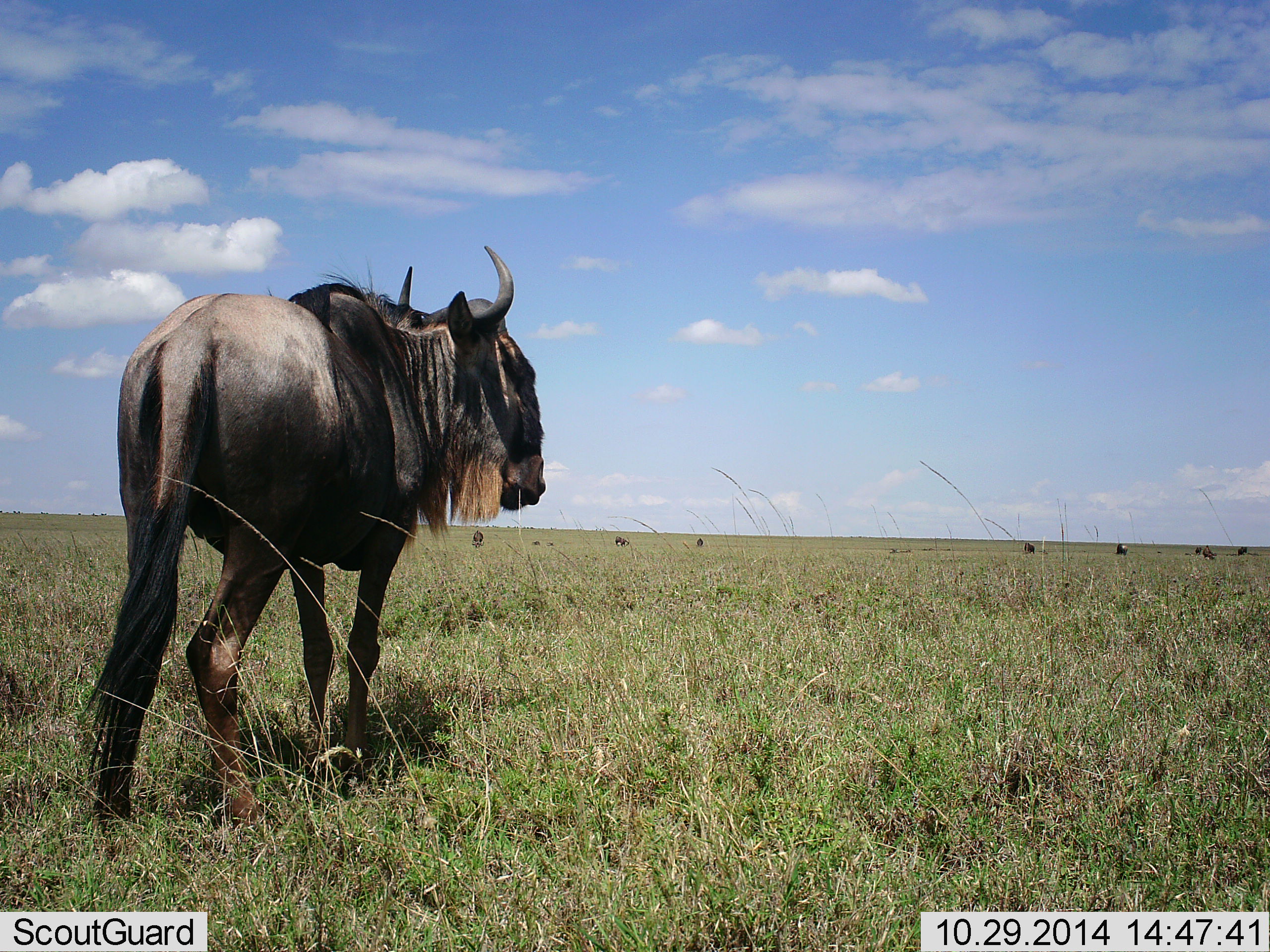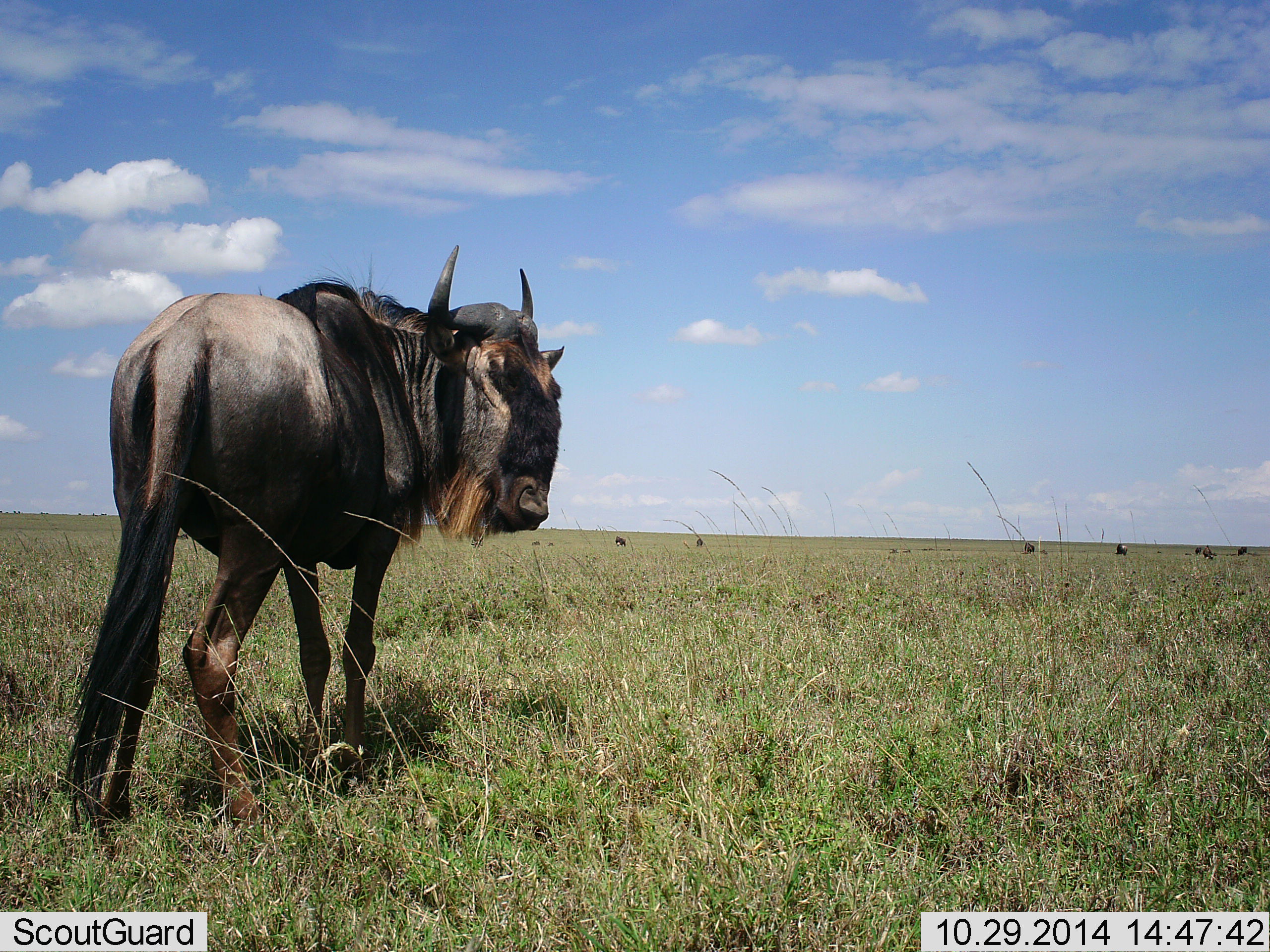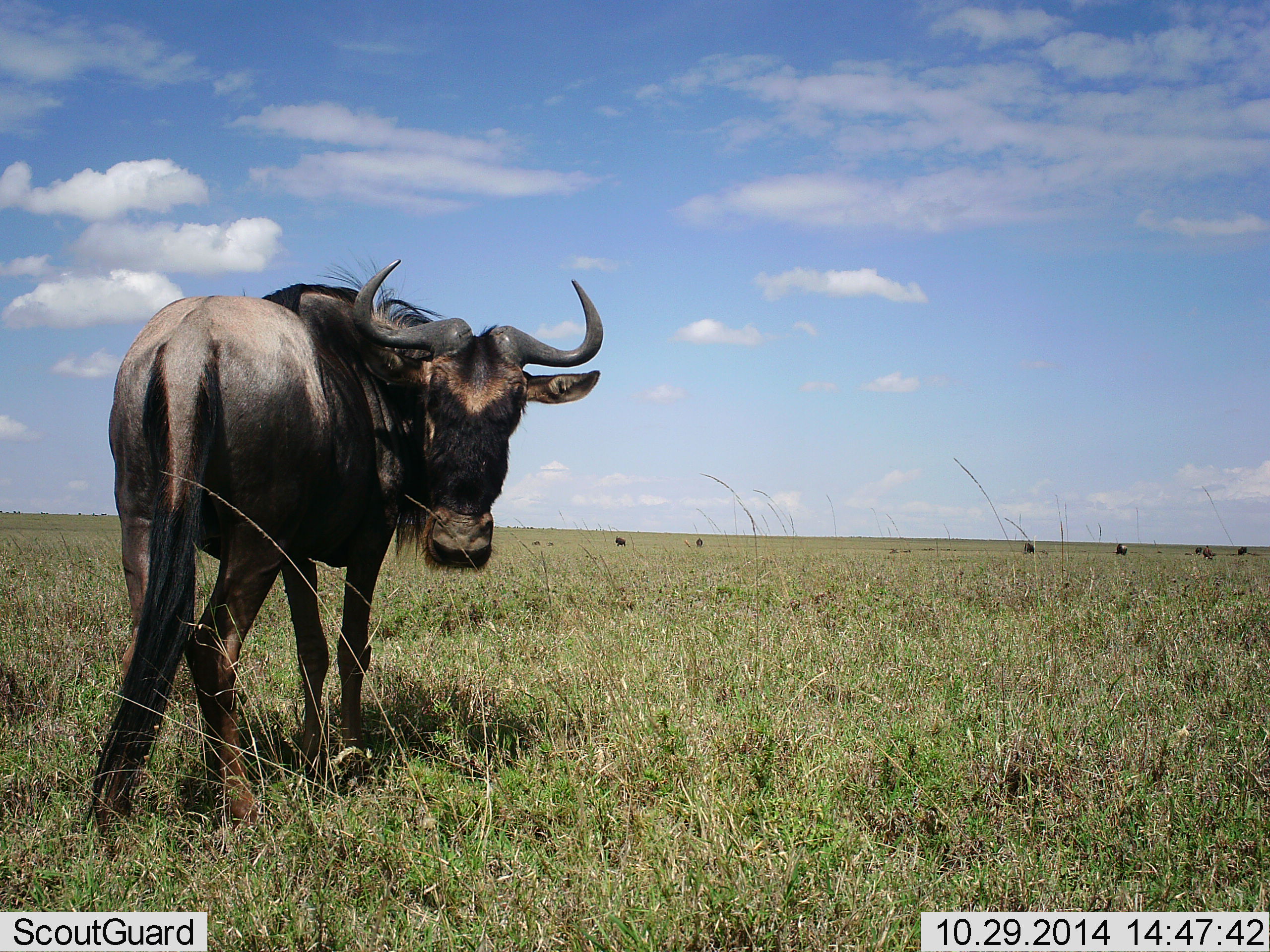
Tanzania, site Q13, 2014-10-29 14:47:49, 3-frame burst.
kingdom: Animalia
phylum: Chordata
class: Mammalia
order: Artiodactyla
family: Bovidae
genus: Connochaetes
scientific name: Connochaetes taurinus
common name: blue wildebeest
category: wildebeest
Wildebeest (blue wildebeest) (Connochaetes taurinus), count 7. Behavior (volunteer vote fractions): standing 90%, resting 0%, moving 20%, interacting 0%. Young present (vote fraction): 0%. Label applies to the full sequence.